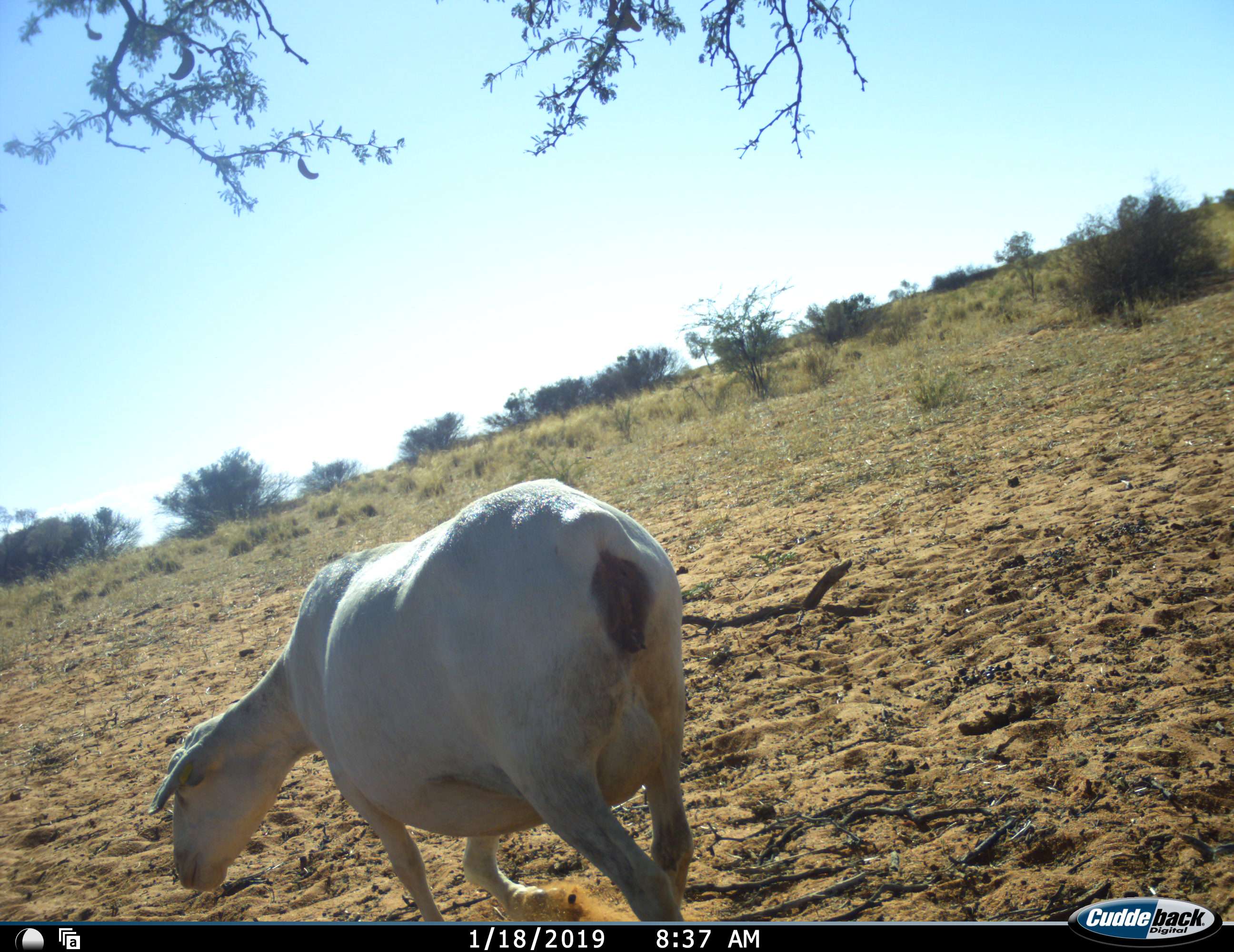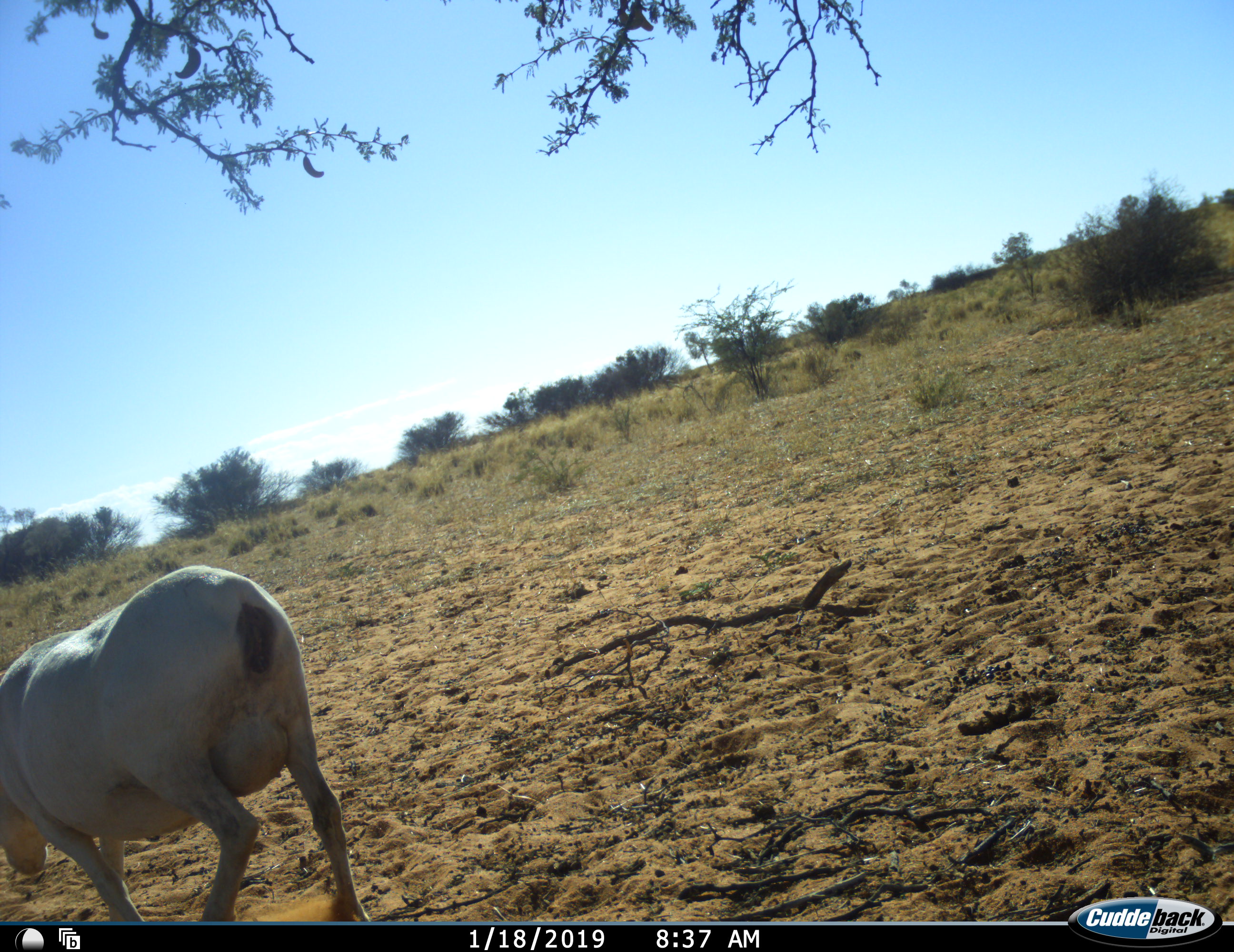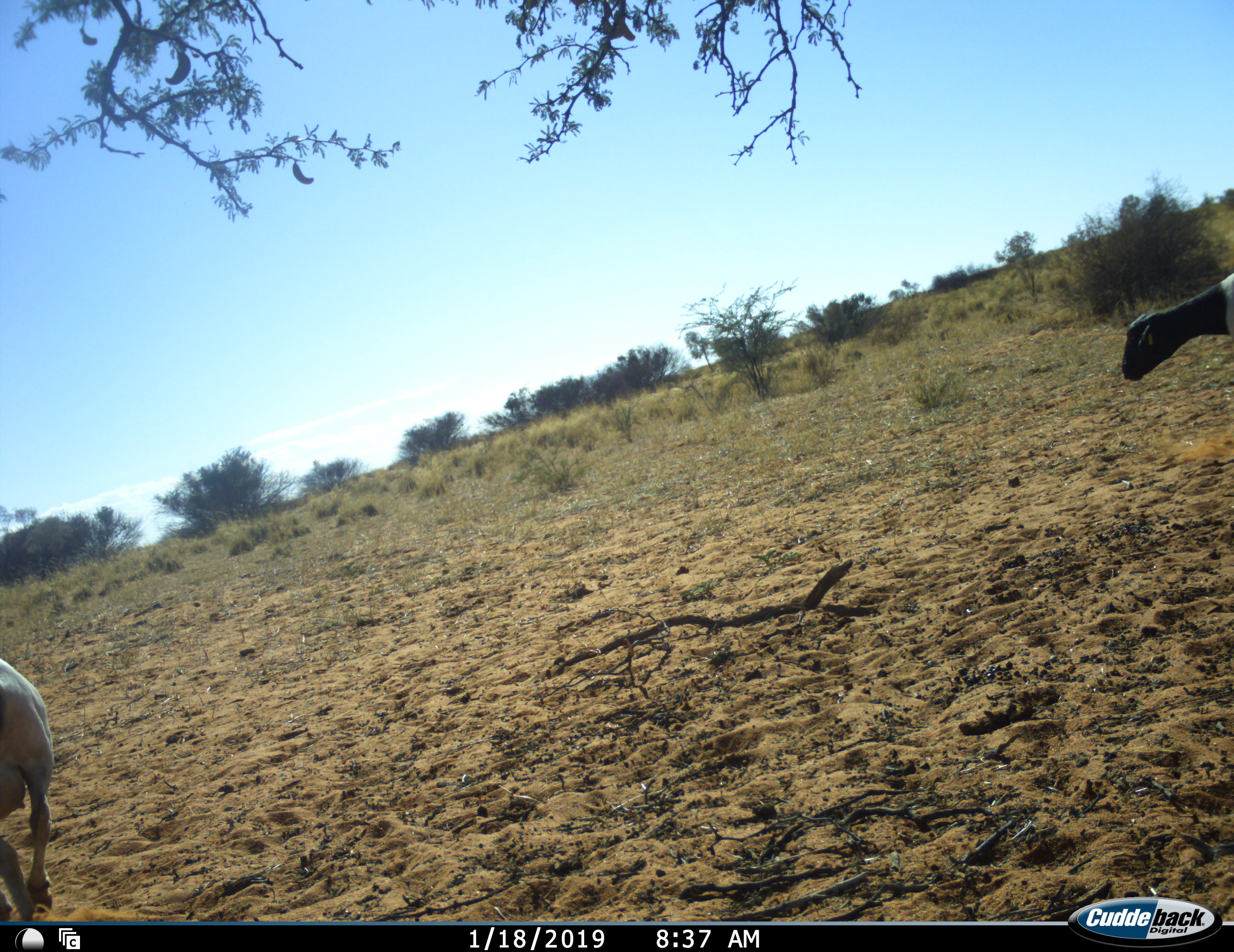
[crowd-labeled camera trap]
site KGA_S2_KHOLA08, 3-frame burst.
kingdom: Animalia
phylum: Chordata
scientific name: Vertebrata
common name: domestic animal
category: domesticanimal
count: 2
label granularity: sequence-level